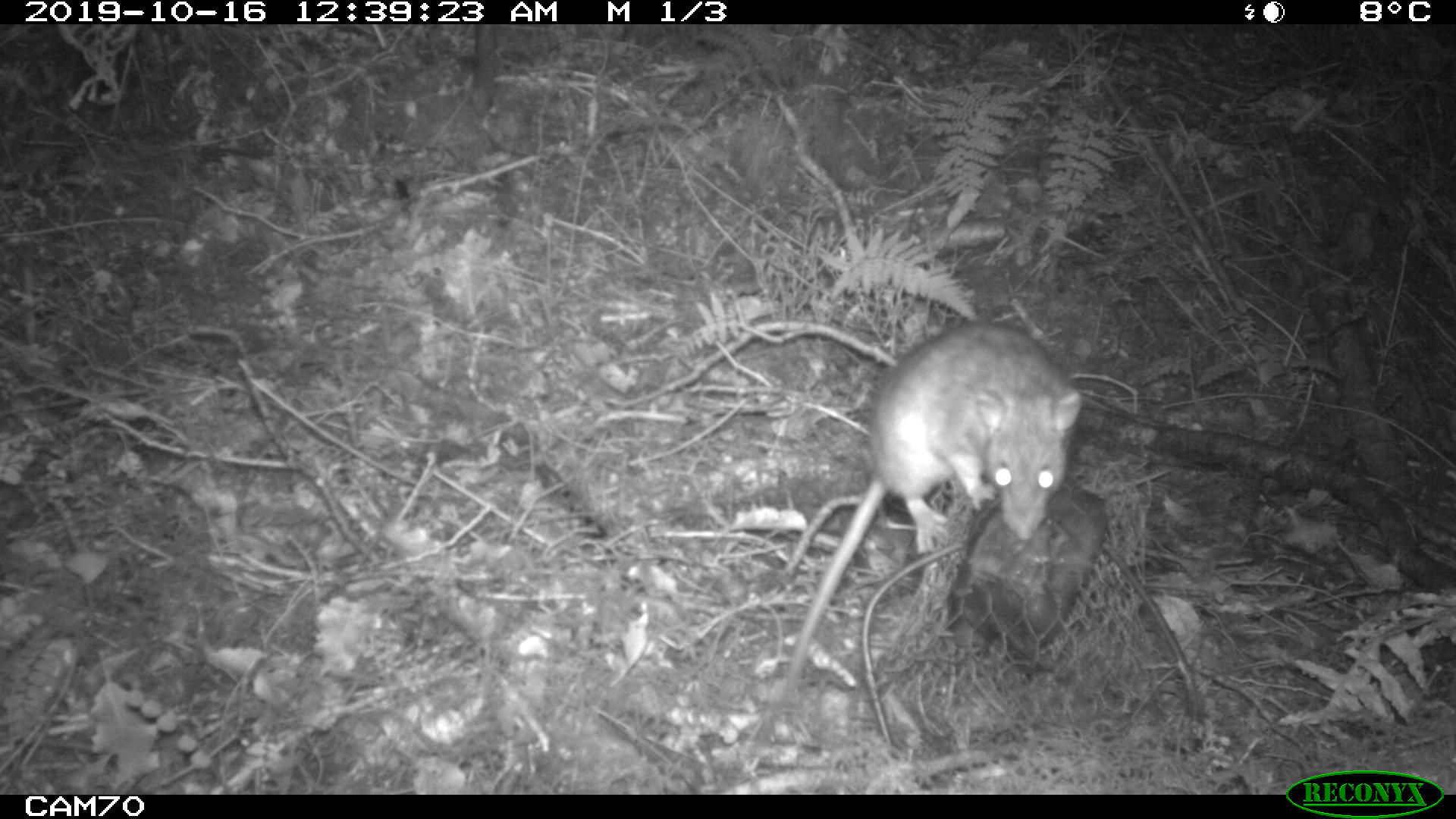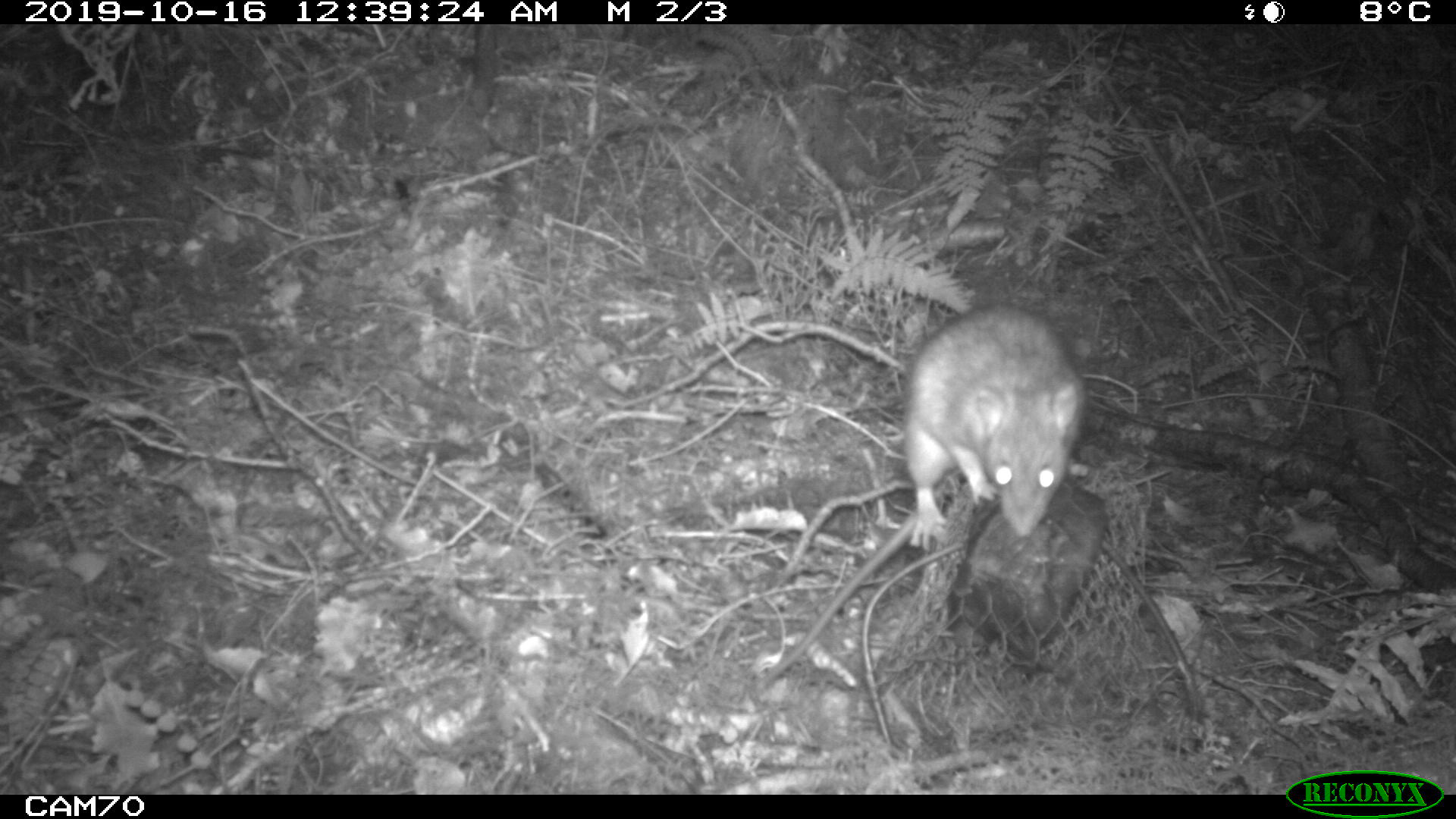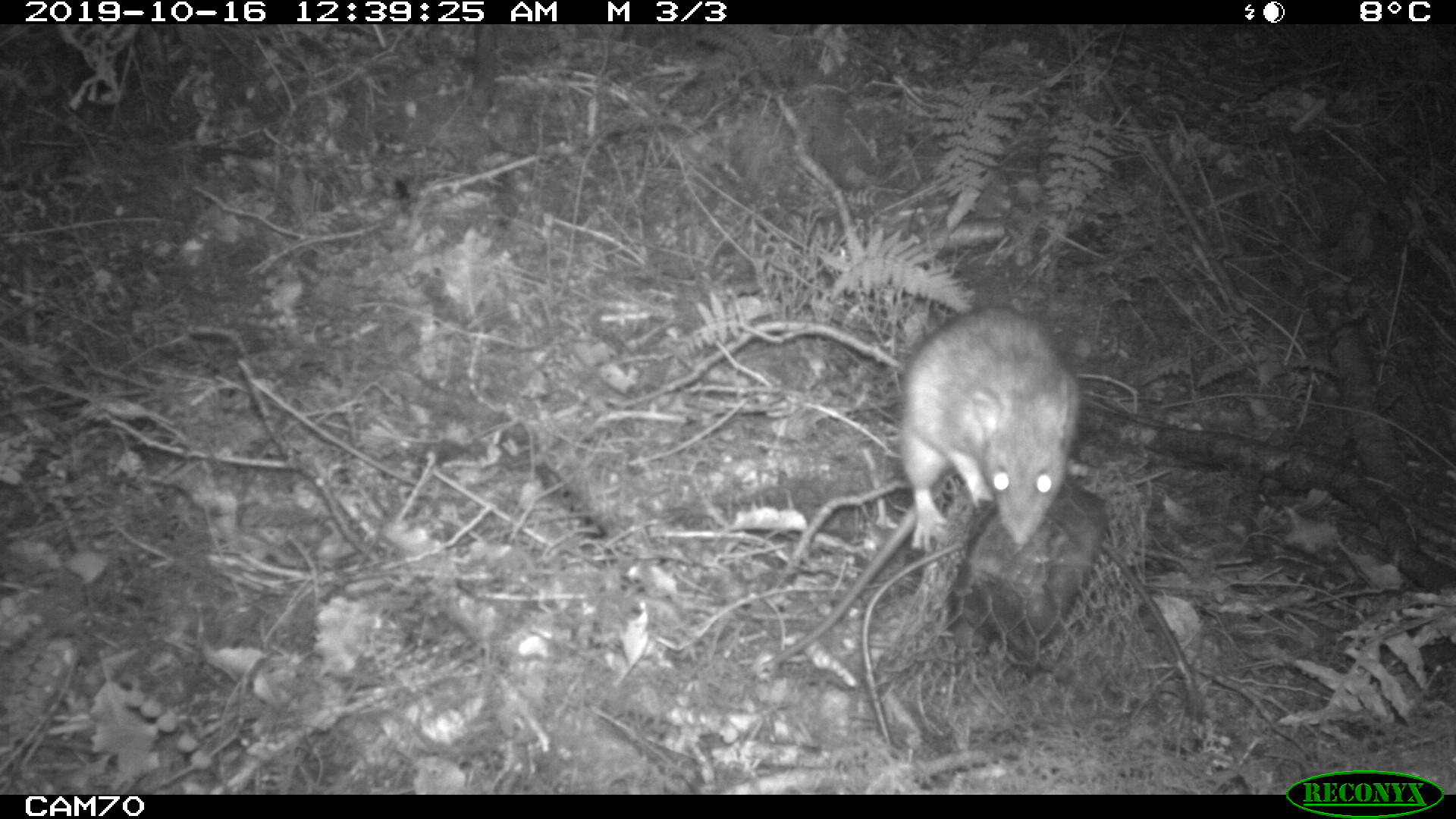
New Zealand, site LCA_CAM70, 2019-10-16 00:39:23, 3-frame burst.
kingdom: Animalia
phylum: Chordata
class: Mammalia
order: Rodentia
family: Muridae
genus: Rattus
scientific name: Rattus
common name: rat